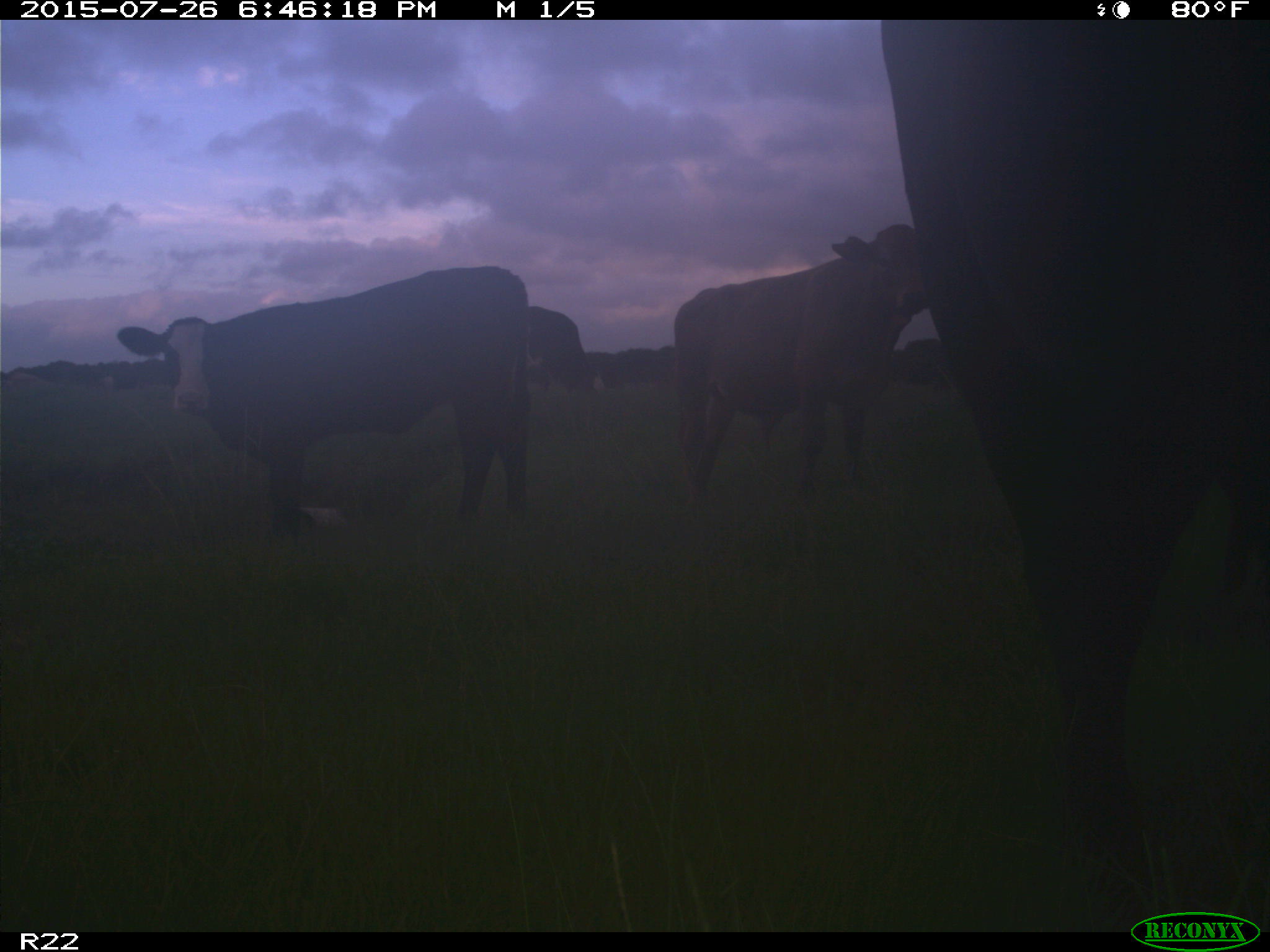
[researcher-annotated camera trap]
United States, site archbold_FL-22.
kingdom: Animalia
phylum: Chordata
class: Mammalia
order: Artiodactyla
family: Bovidae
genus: Bos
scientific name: Bos taurus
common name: domestic cow